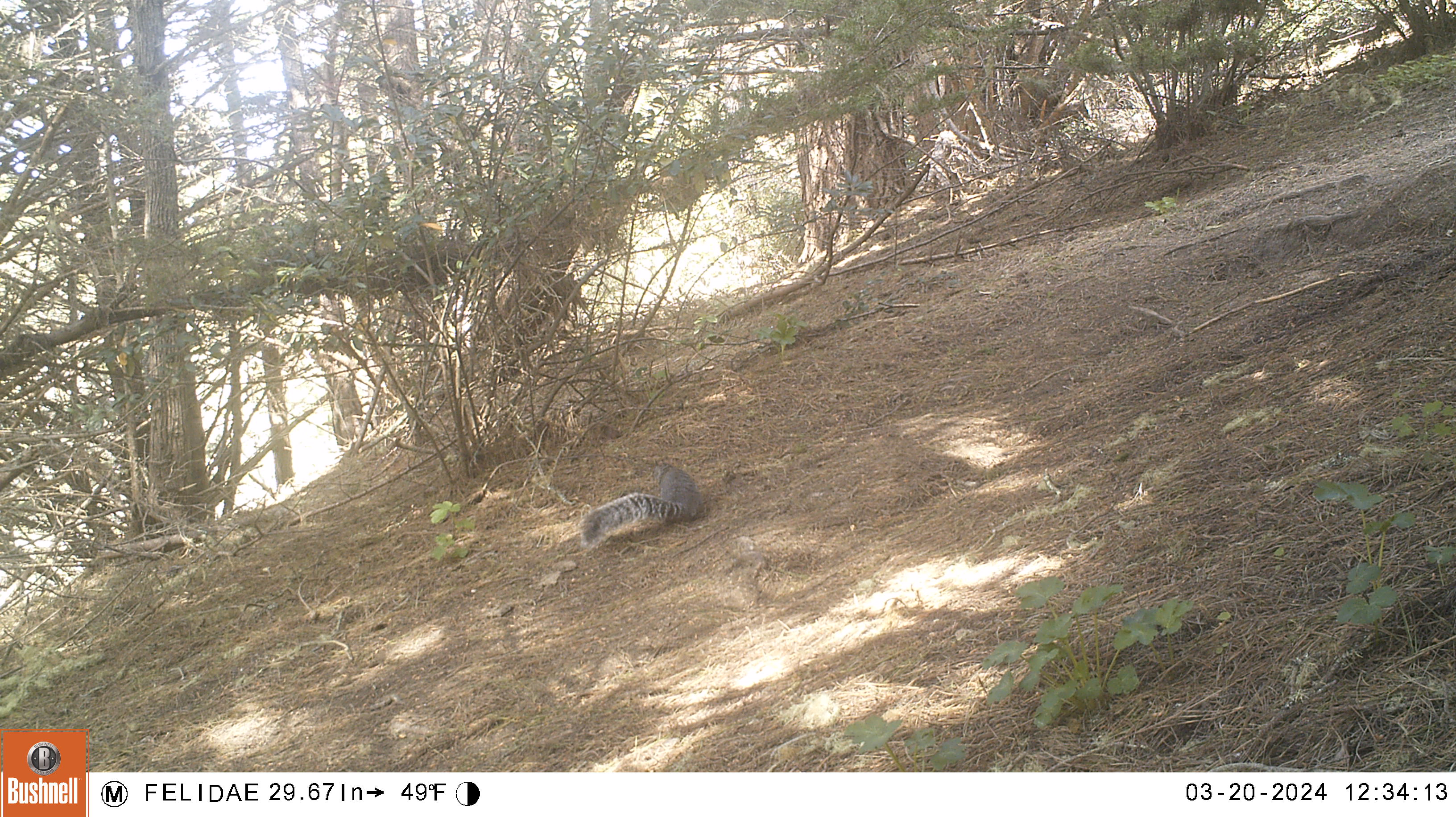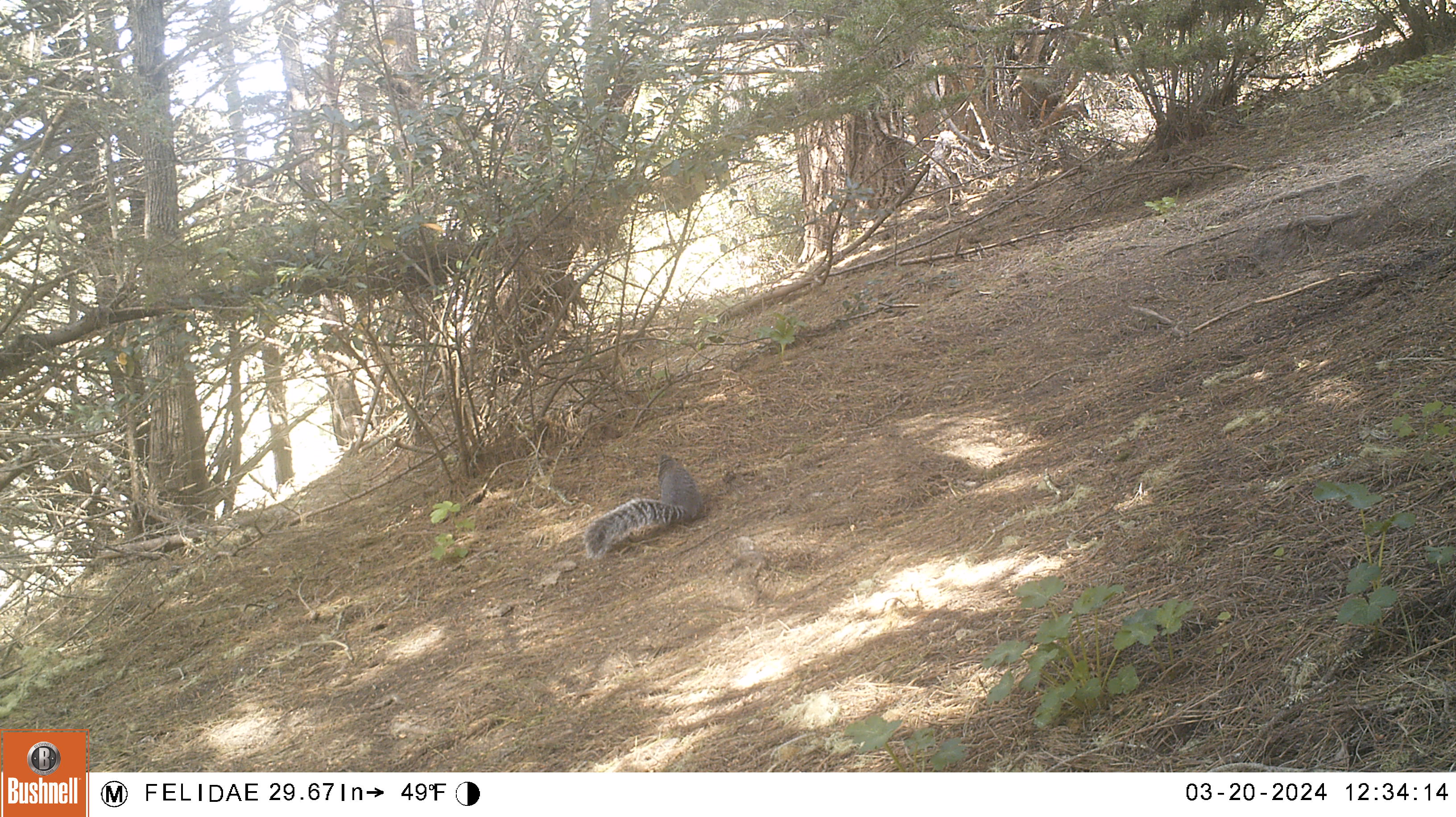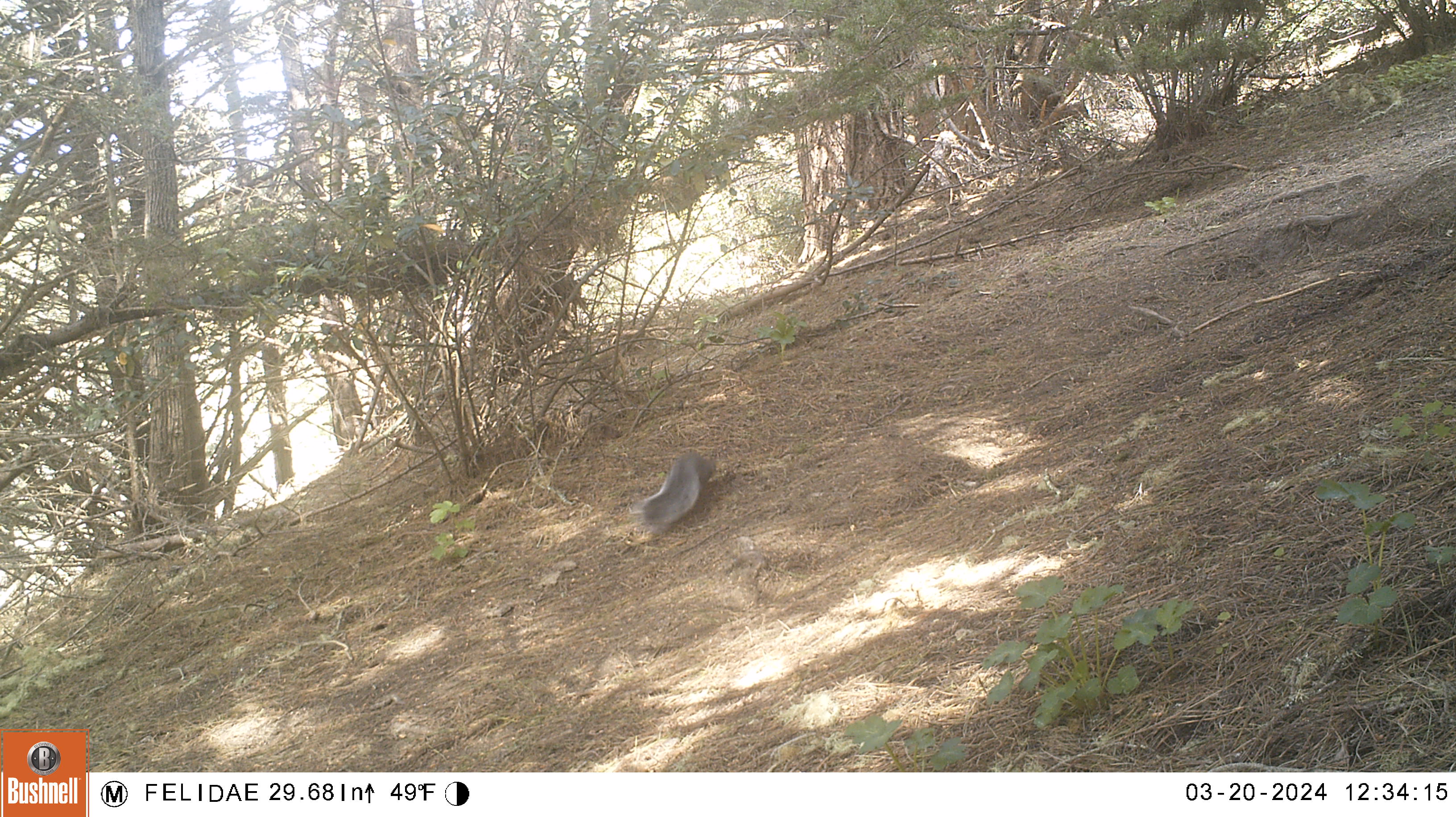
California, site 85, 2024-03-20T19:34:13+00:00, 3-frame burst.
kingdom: Animalia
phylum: Chordata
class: Mammalia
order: Rodentia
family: Sciuridae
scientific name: Sciuridae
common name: squirrel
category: unknown squirrel